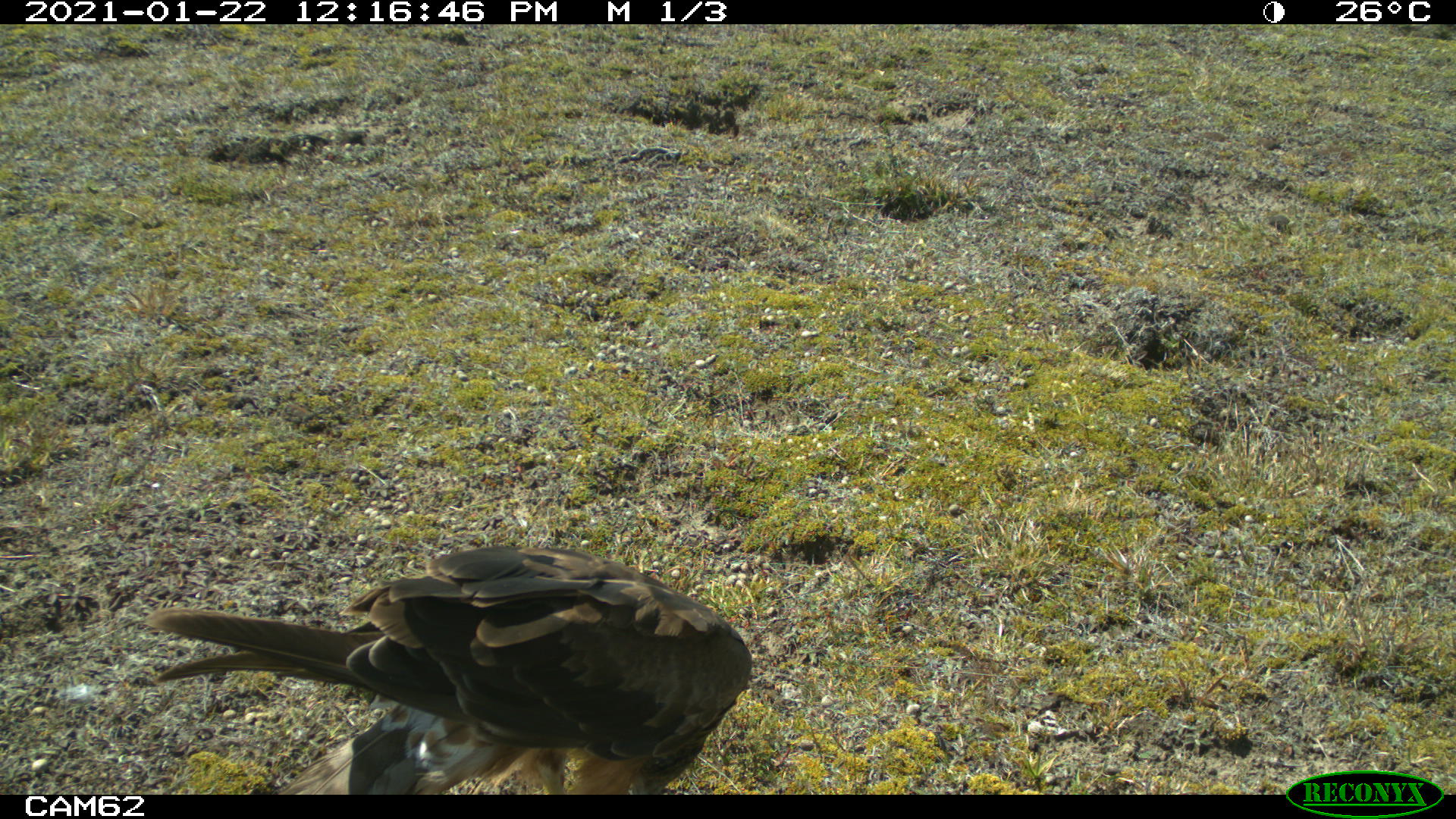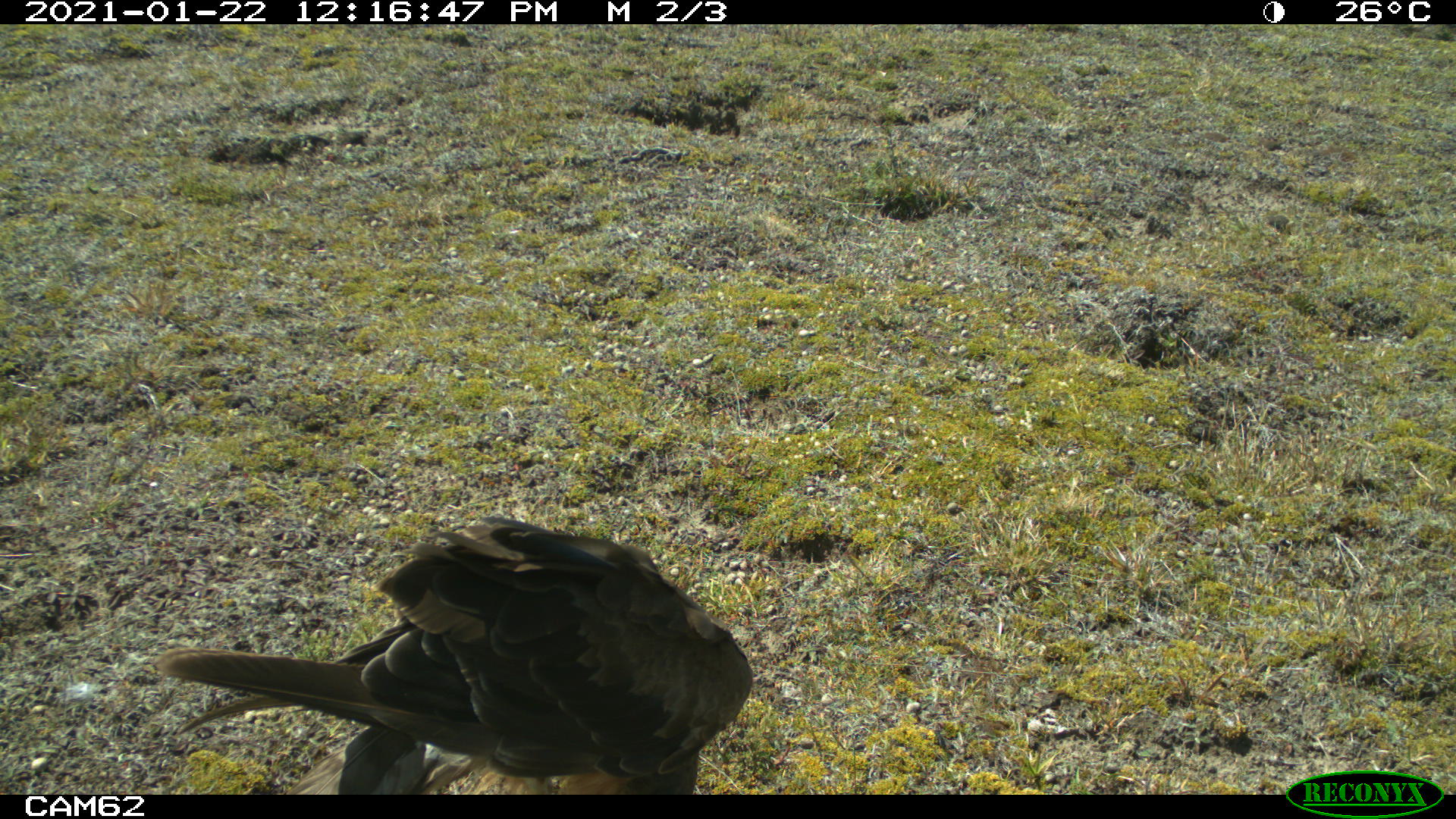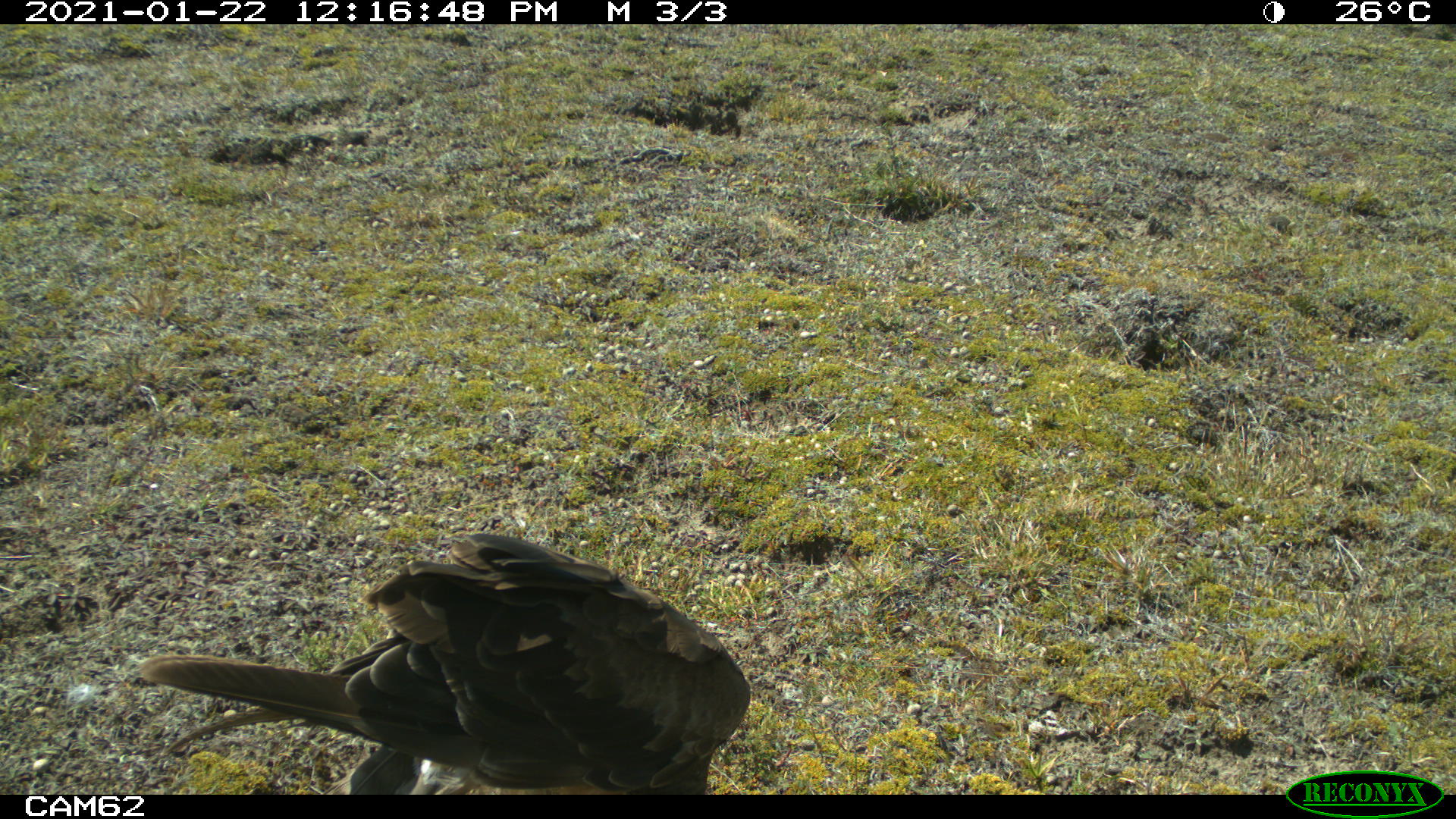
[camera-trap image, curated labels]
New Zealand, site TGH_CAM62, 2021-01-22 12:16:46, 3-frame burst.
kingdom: Animalia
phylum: Chordata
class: Aves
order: Accipitriformes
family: Accipitridae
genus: Circus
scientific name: Circus approximans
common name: swamp harrier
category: harrier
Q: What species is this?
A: Harrier (swamp harrier) (Circus approximans).